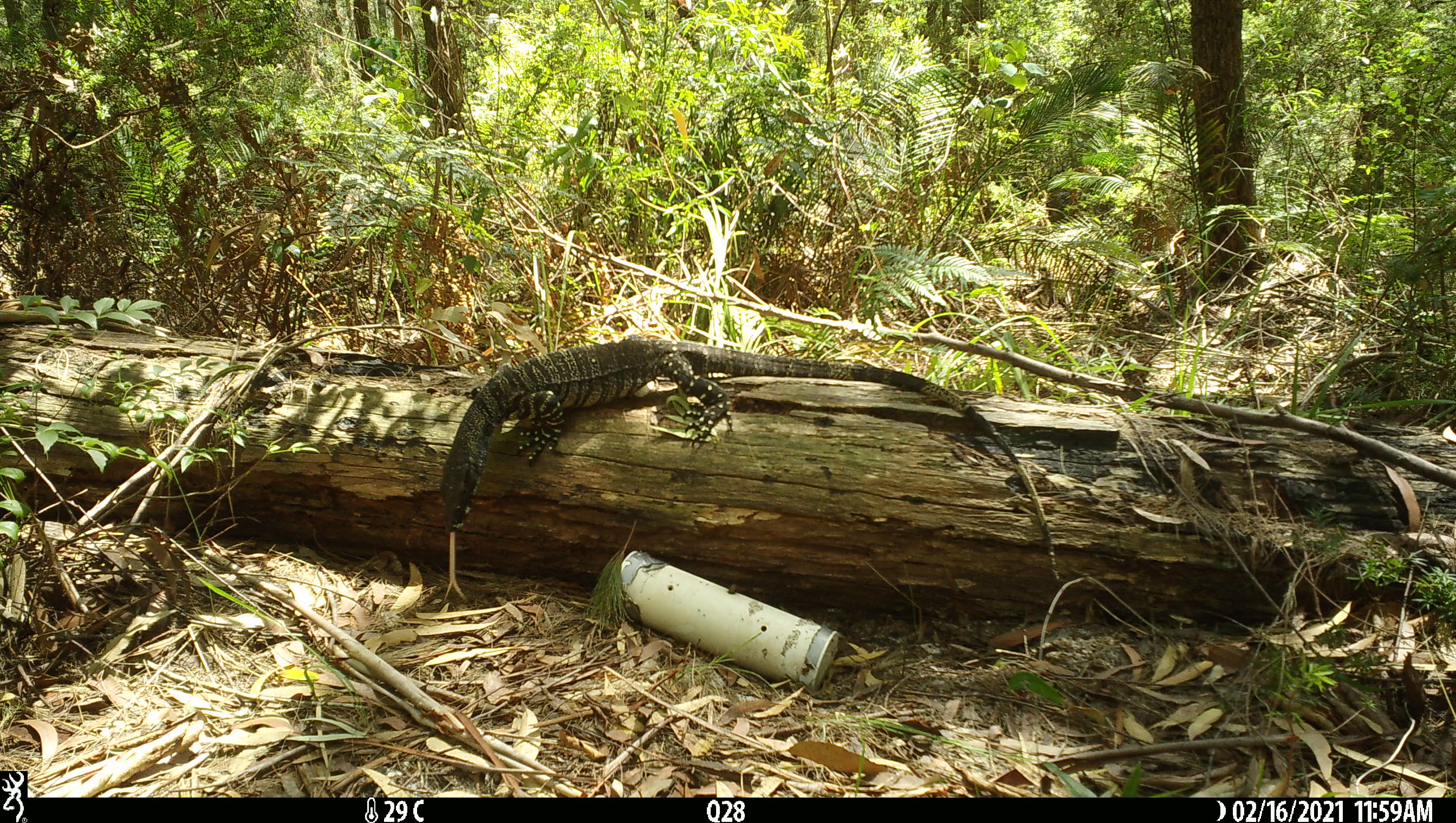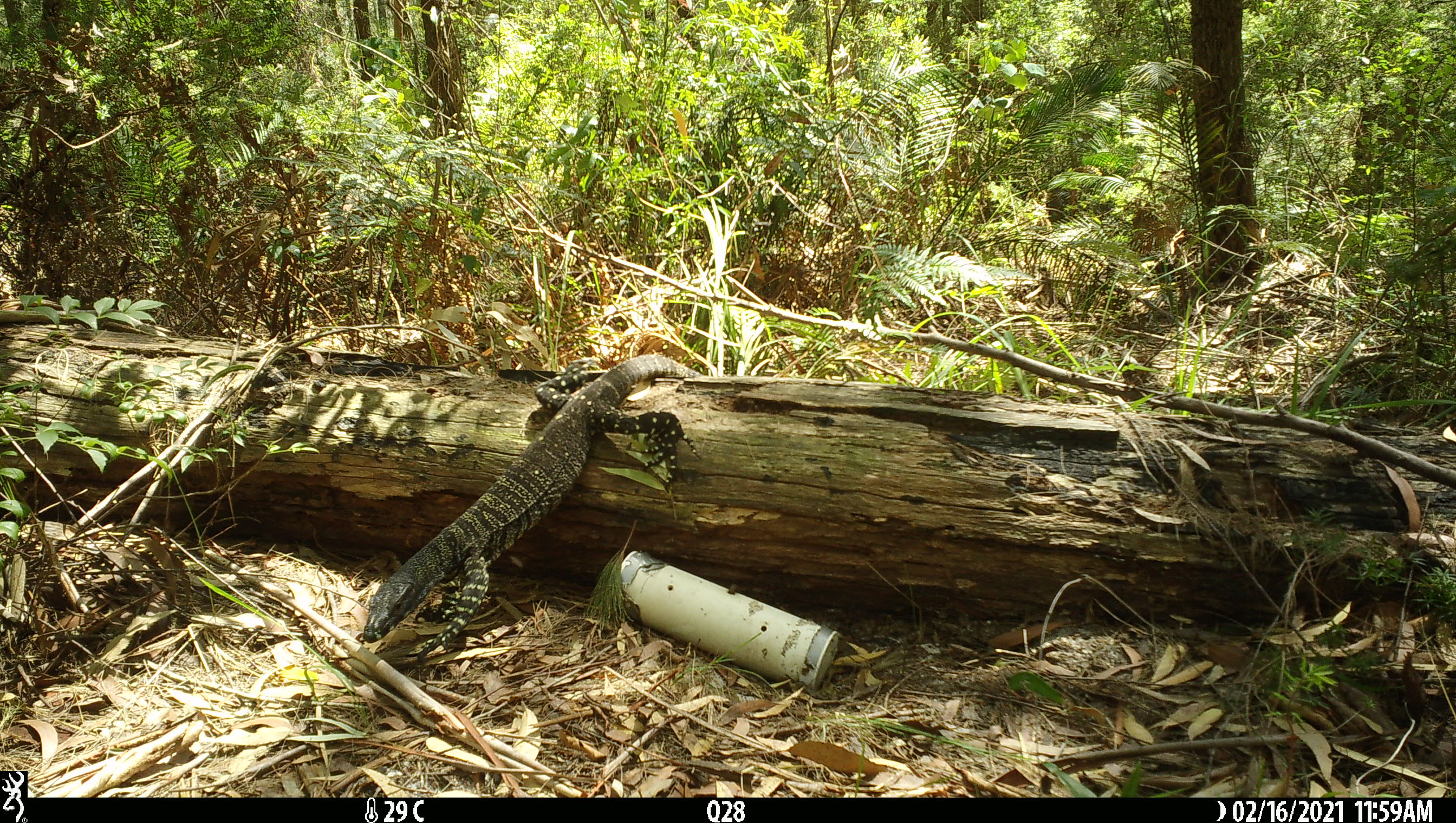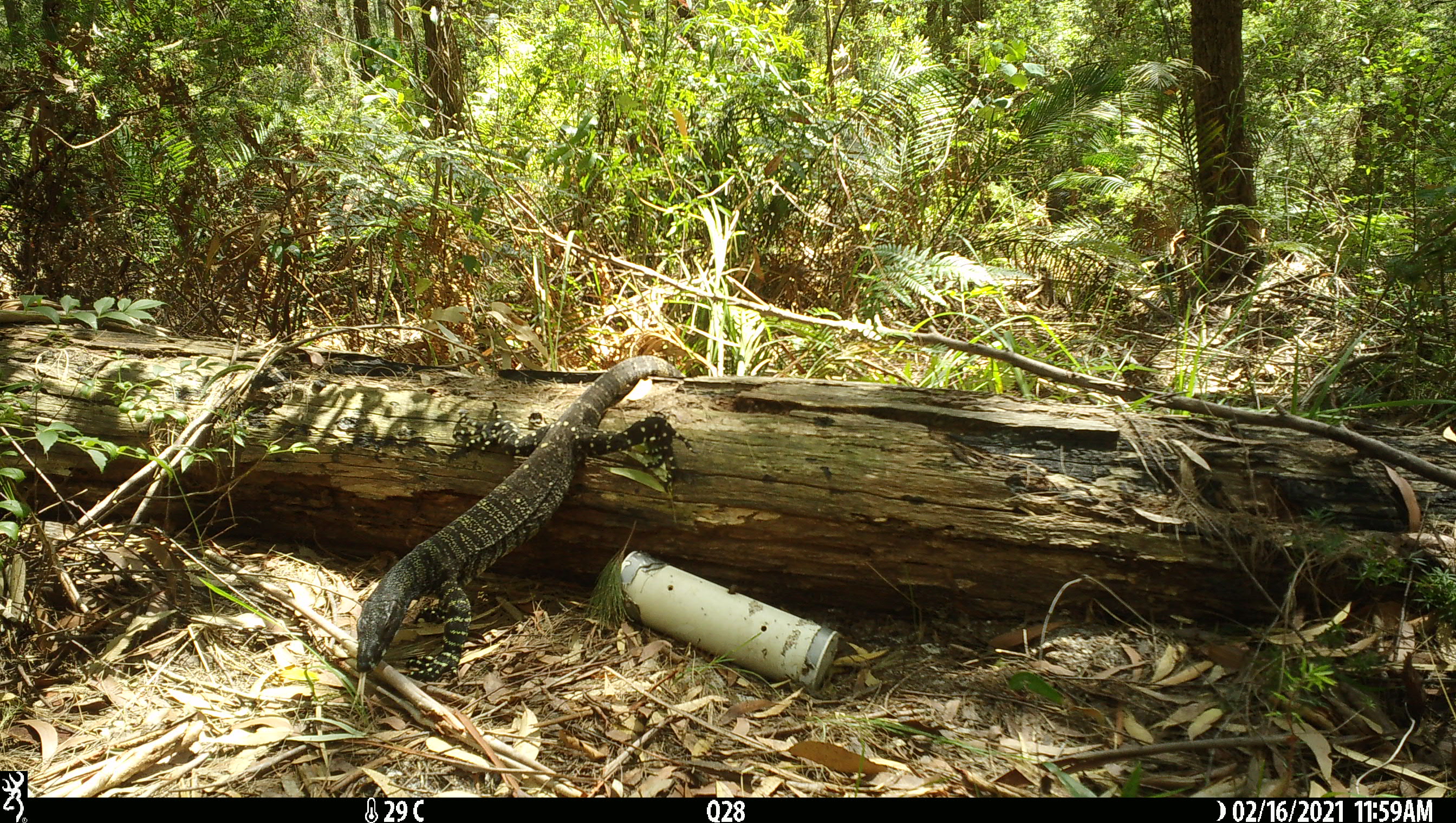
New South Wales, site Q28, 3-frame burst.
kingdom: Animalia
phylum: Chordata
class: Reptilia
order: Squamata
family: Varanidae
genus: Varanus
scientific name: Varanus varius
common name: lace monitor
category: goanna